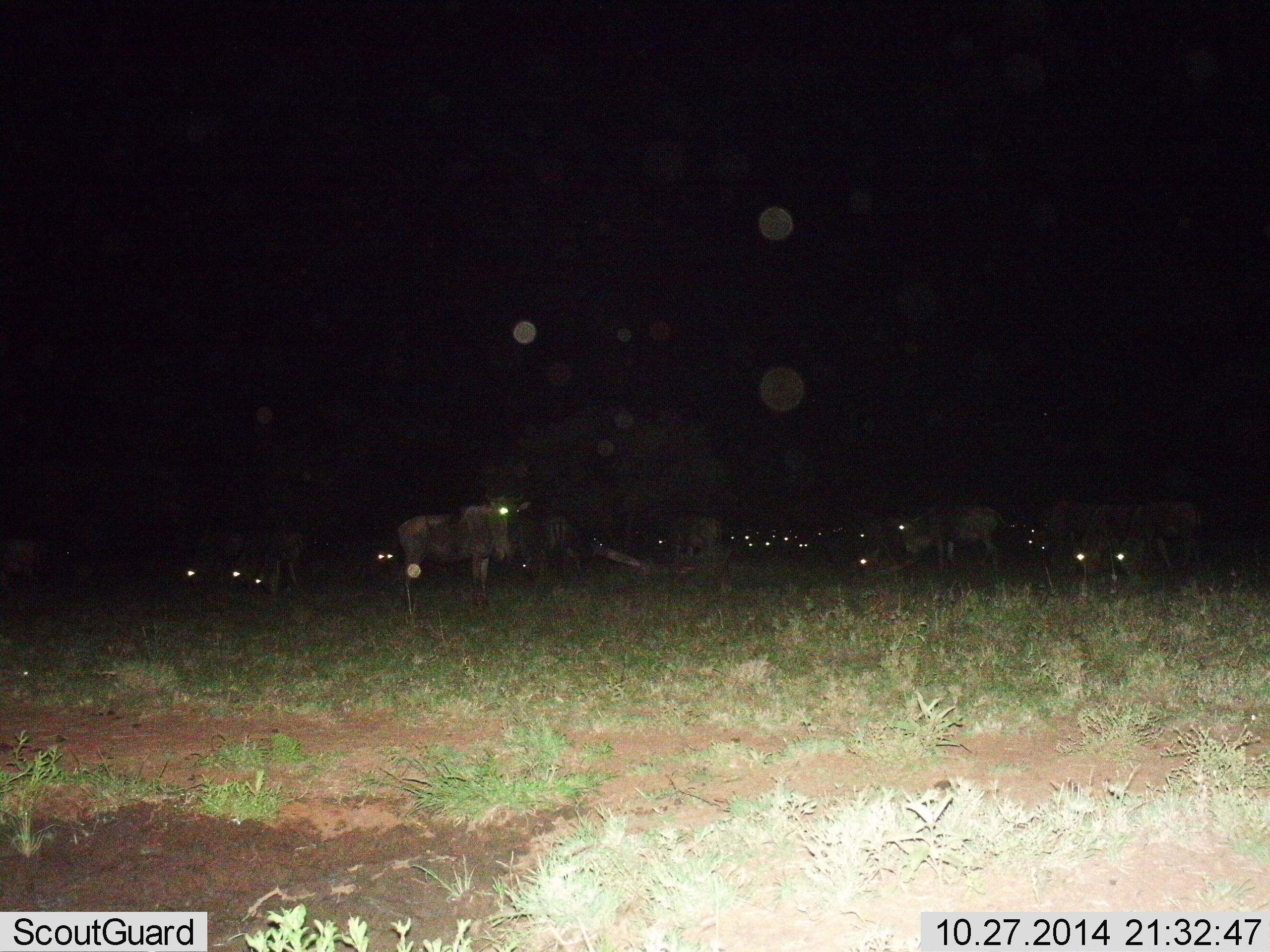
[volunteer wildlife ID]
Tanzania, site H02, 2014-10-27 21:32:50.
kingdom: Animalia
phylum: Chordata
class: Mammalia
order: Artiodactyla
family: Bovidae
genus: Connochaetes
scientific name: Connochaetes taurinus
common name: blue wildebeest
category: wildebeest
Wildebeest (blue wildebeest) (Connochaetes taurinus), count 11-50. Behavior (volunteer vote fractions): standing 70%, resting 30%, moving 0%, interacting 0%. Young present (vote fraction): 0%. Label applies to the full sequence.